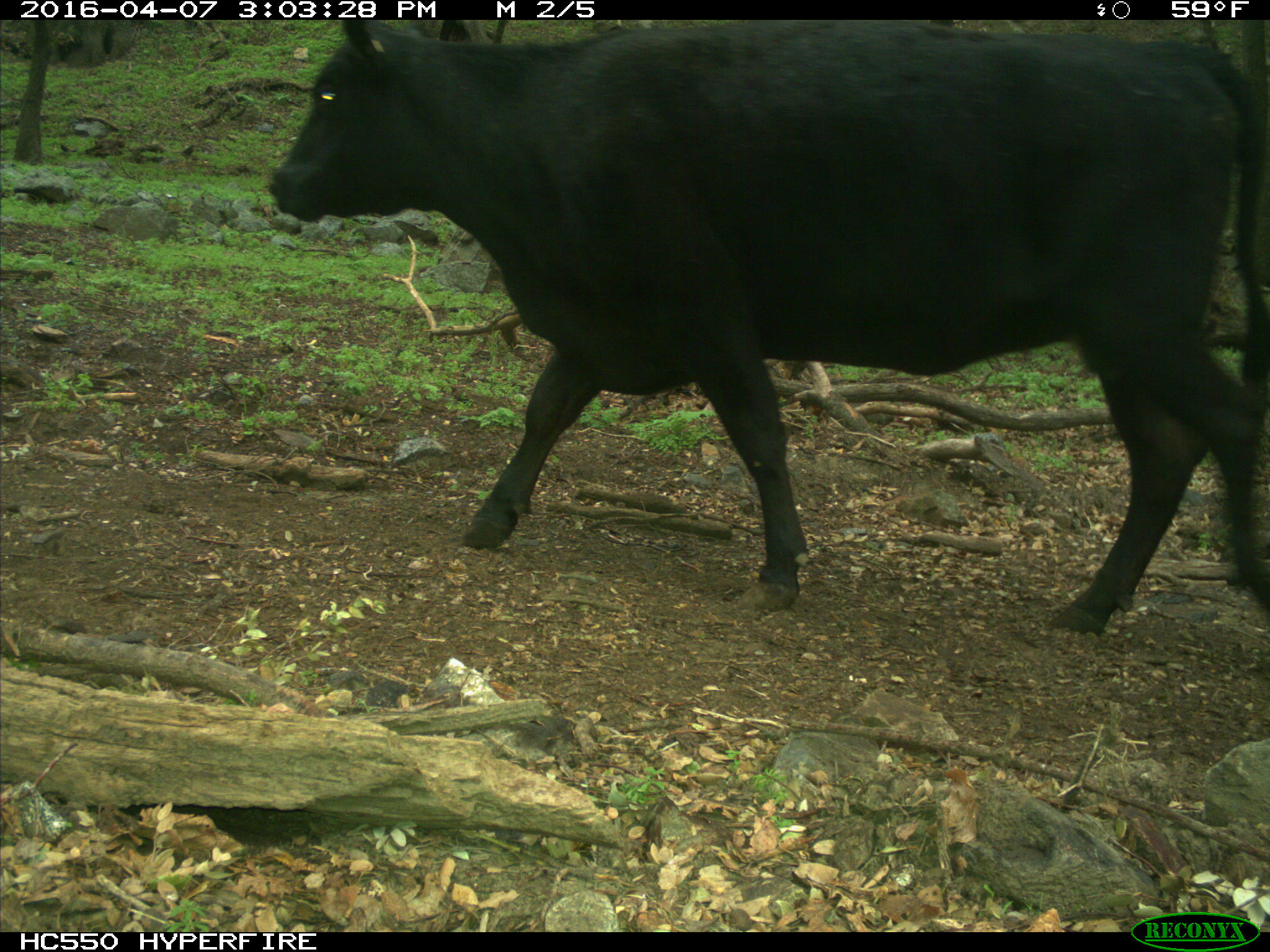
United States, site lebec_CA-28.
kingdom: Animalia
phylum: Chordata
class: Mammalia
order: Artiodactyla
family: Bovidae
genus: Bos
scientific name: Bos taurus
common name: domestic cow